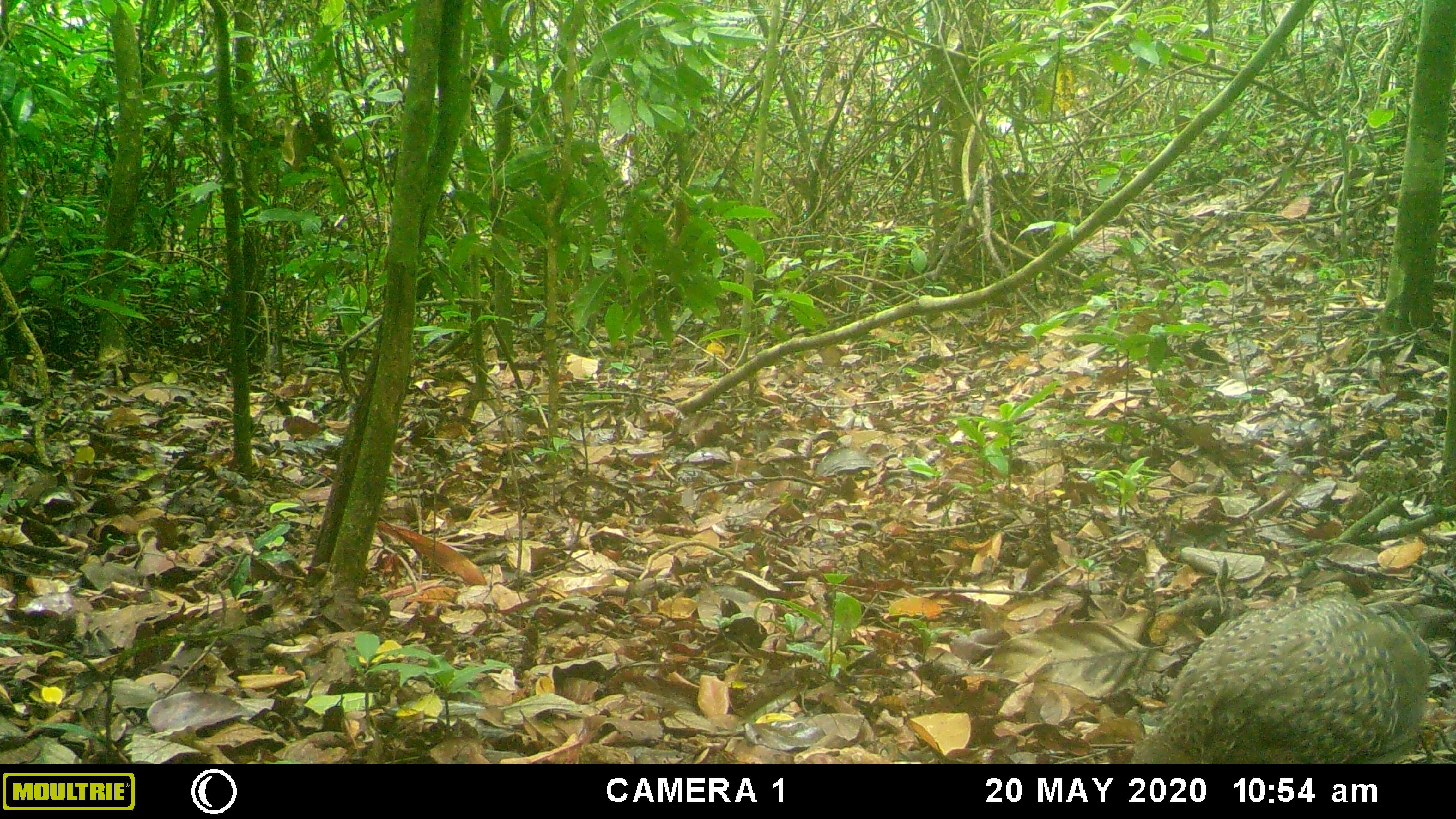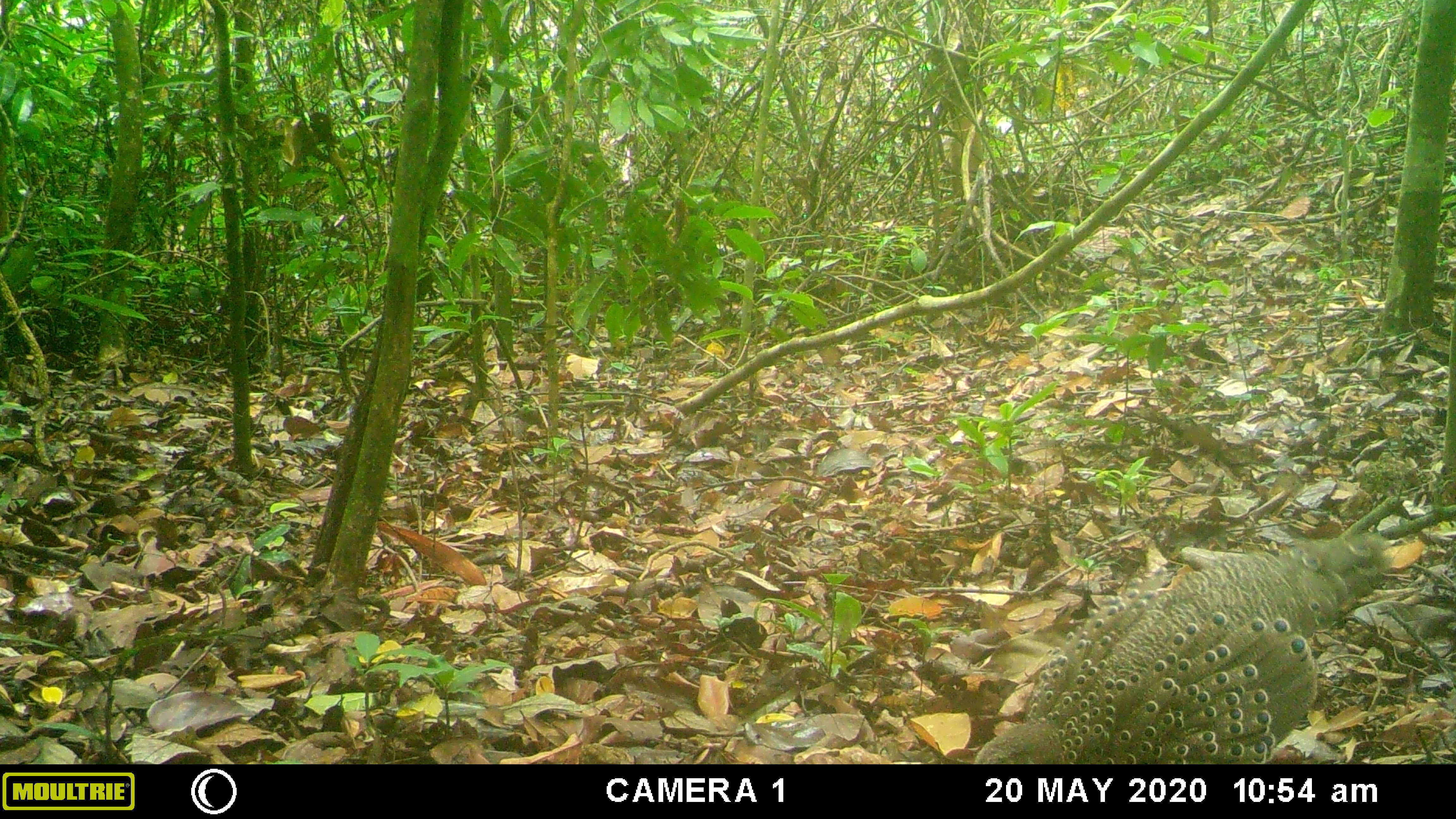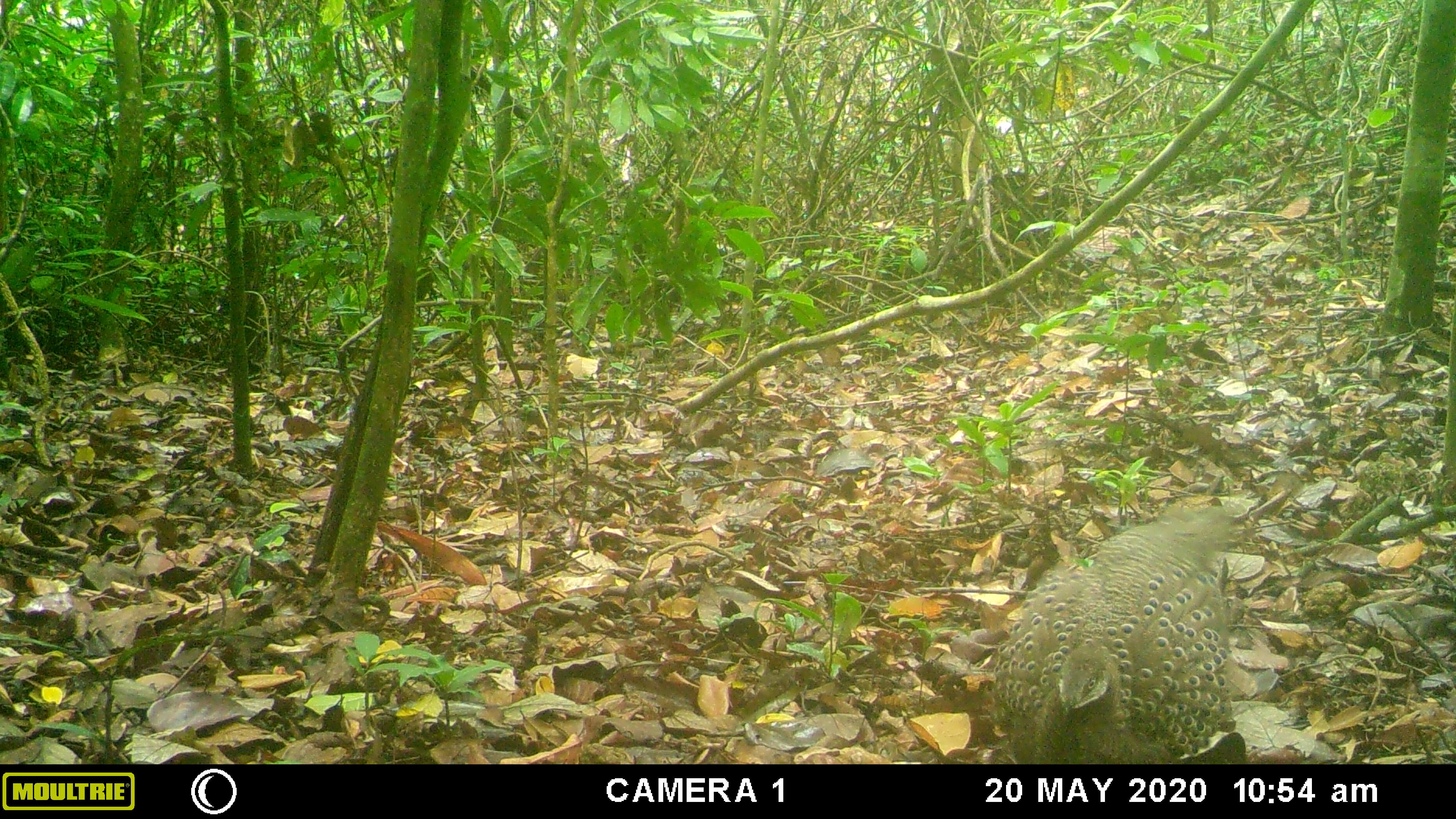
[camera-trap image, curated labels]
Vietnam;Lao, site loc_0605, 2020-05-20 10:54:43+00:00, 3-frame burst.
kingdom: Animalia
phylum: Chordata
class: Aves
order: Galliformes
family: Phasianidae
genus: Polyplectron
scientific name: Polyplectron bicalcaratum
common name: gray peacock-pheasant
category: grey peacock pheasant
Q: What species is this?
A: Grey peacock pheasant (gray peacock-pheasant) (Polyplectron bicalcaratum).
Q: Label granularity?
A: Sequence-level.